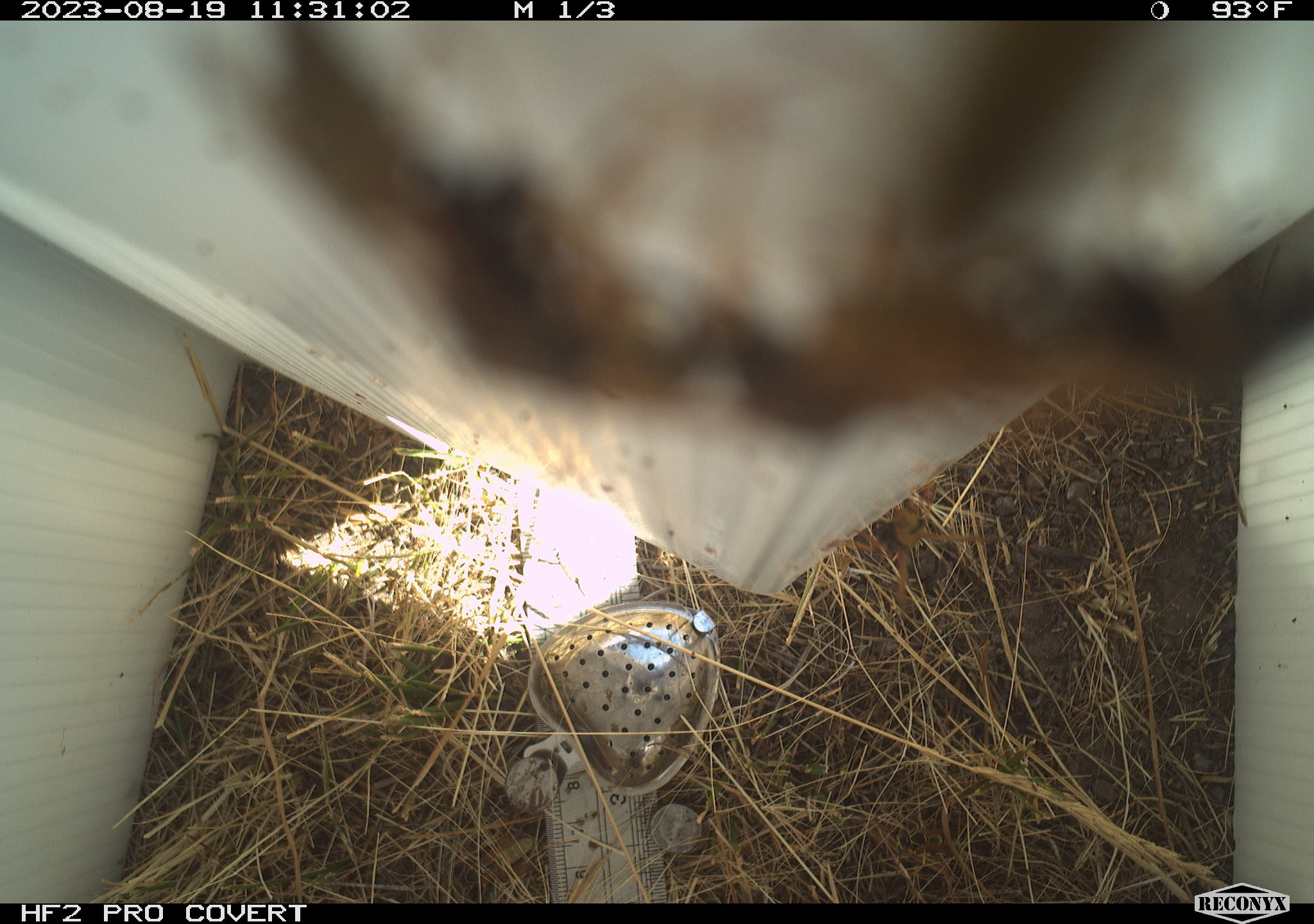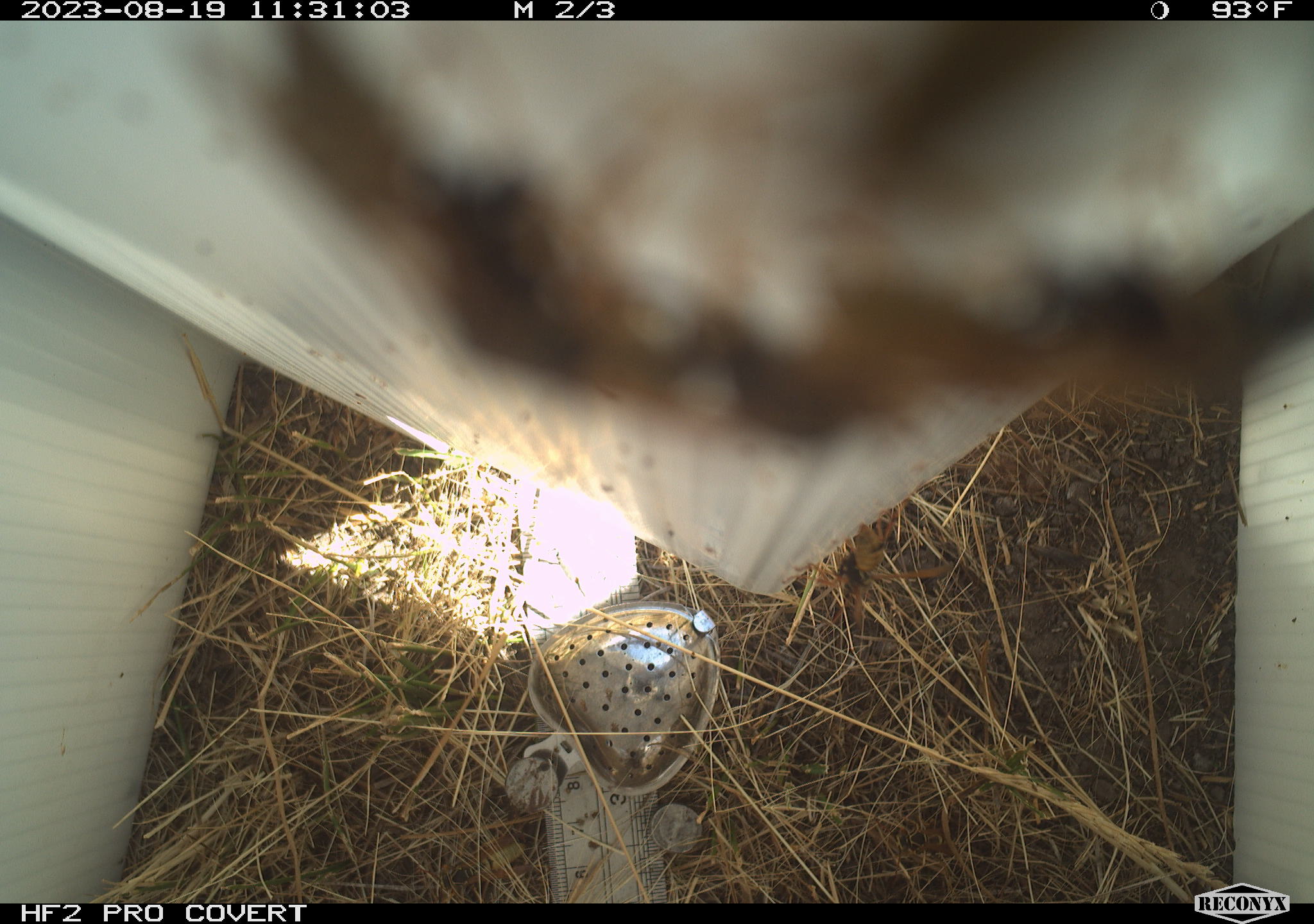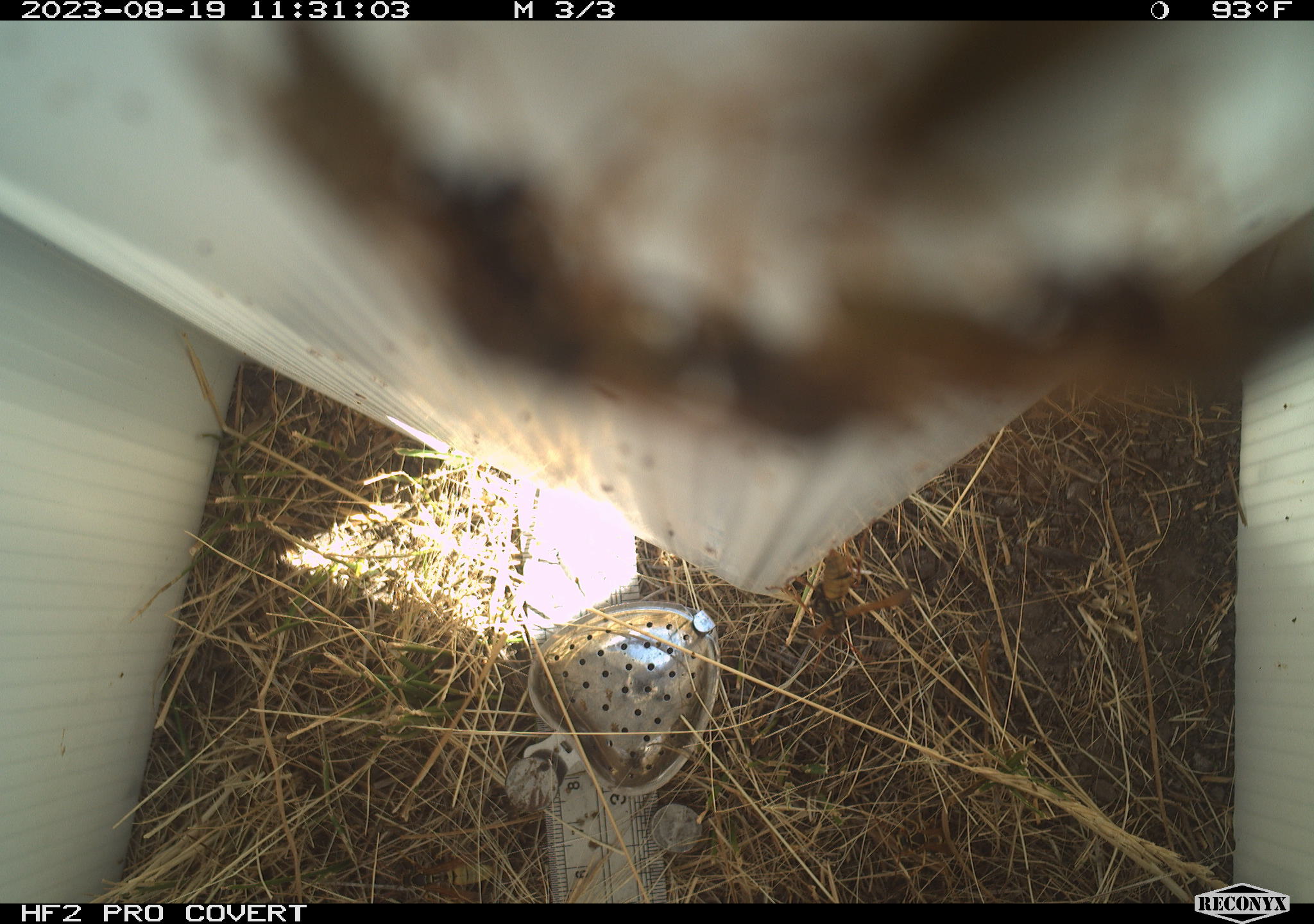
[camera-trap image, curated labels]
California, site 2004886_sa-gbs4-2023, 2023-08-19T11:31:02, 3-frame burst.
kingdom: Animalia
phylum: Arthropoda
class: Insecta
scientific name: Insecta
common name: insect